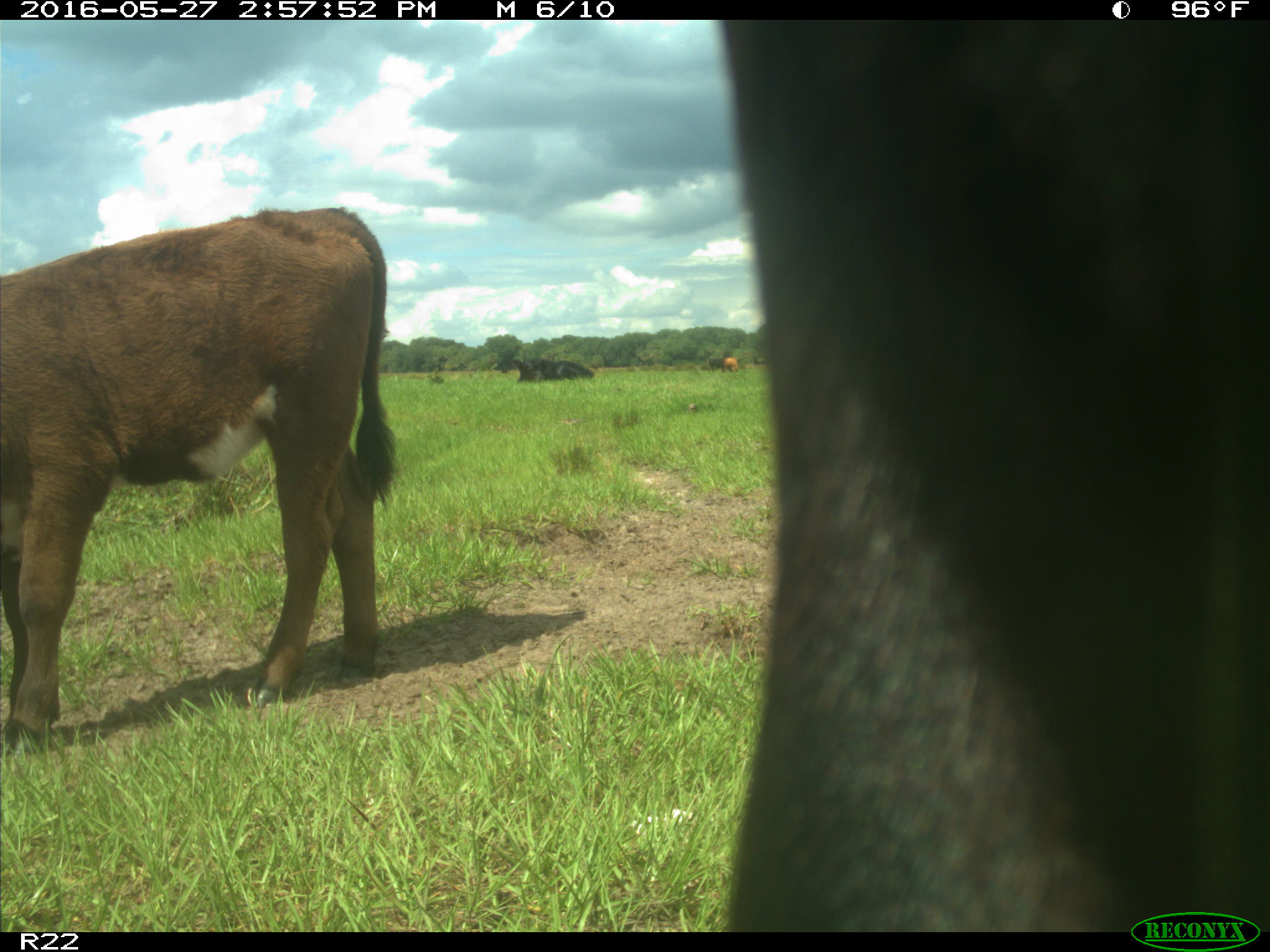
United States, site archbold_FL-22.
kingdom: Animalia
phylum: Chordata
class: Mammalia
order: Artiodactyla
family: Bovidae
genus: Bos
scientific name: Bos taurus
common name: domestic cow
Bos taurus (domestic cow).